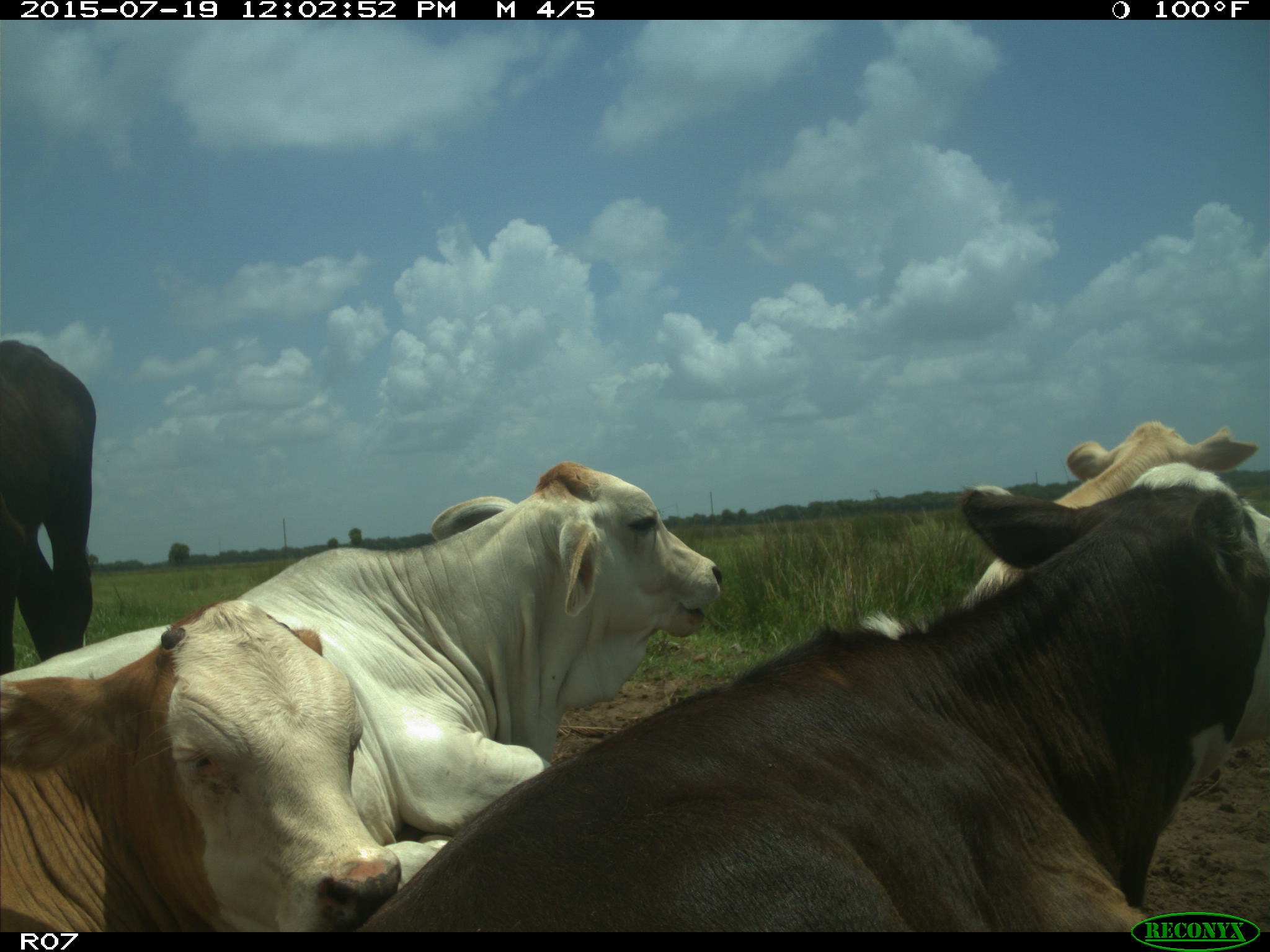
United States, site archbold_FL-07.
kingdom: Animalia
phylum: Chordata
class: Mammalia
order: Artiodactyla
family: Bovidae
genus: Bos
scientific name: Bos taurus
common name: domestic cow